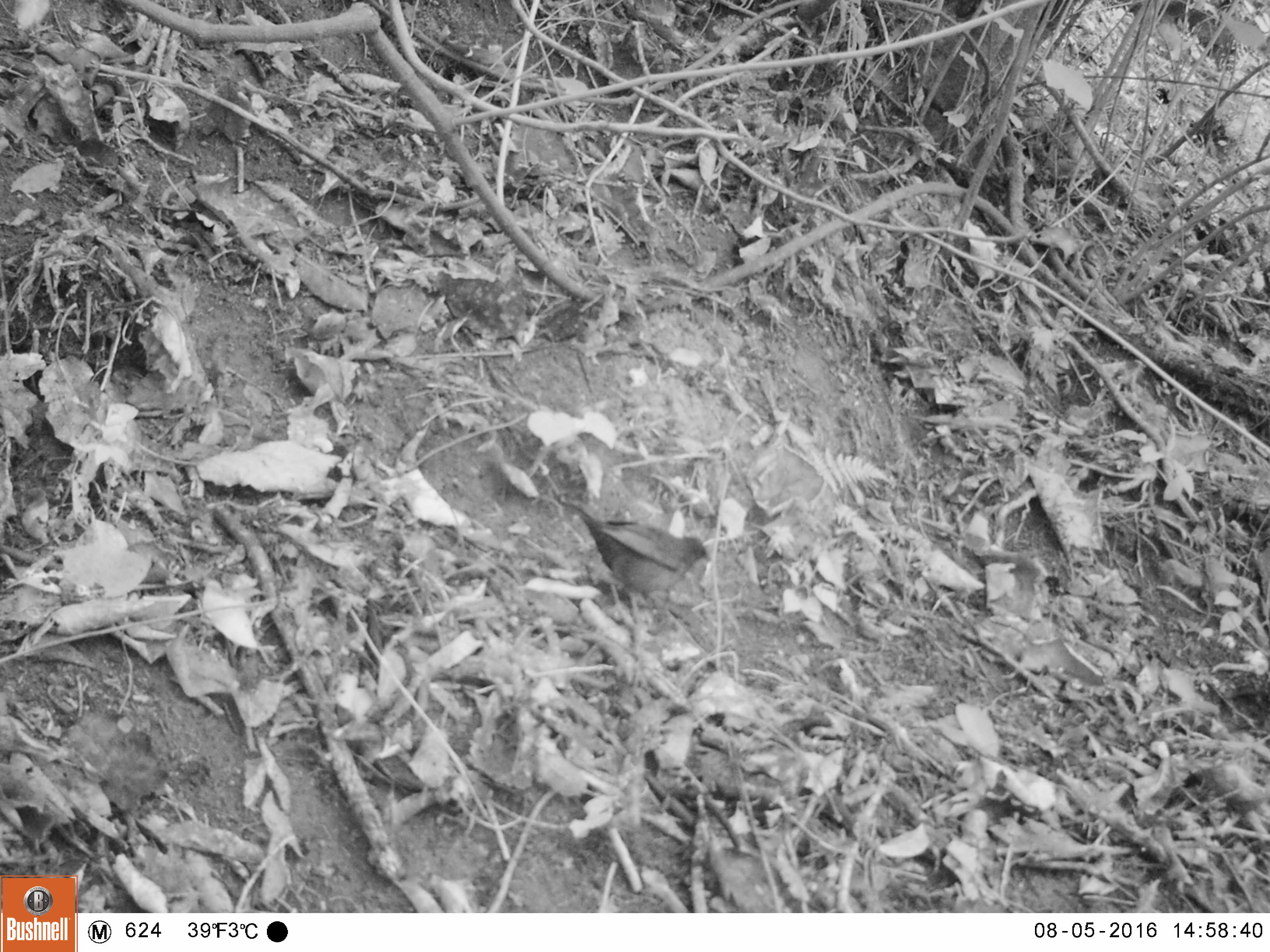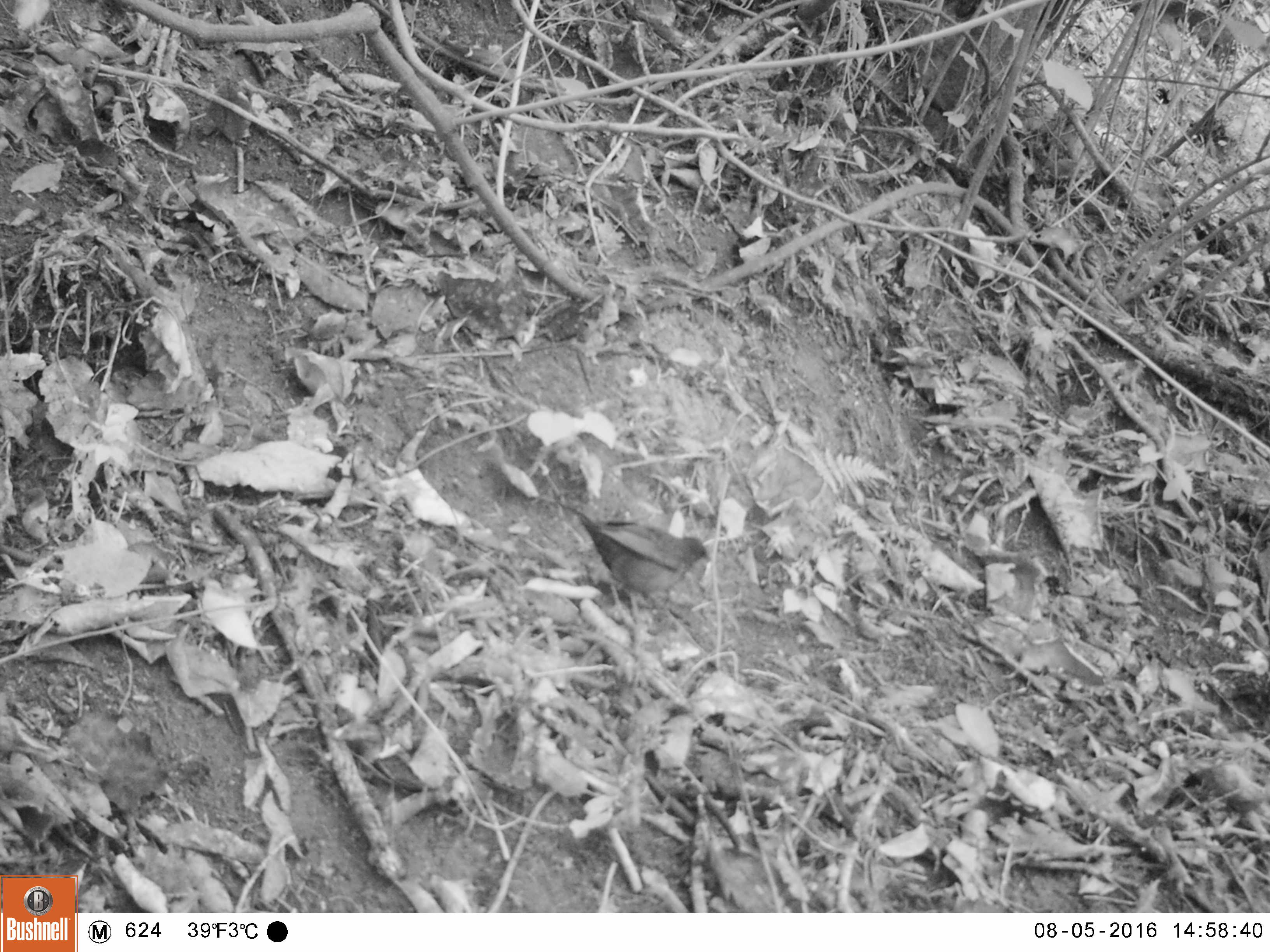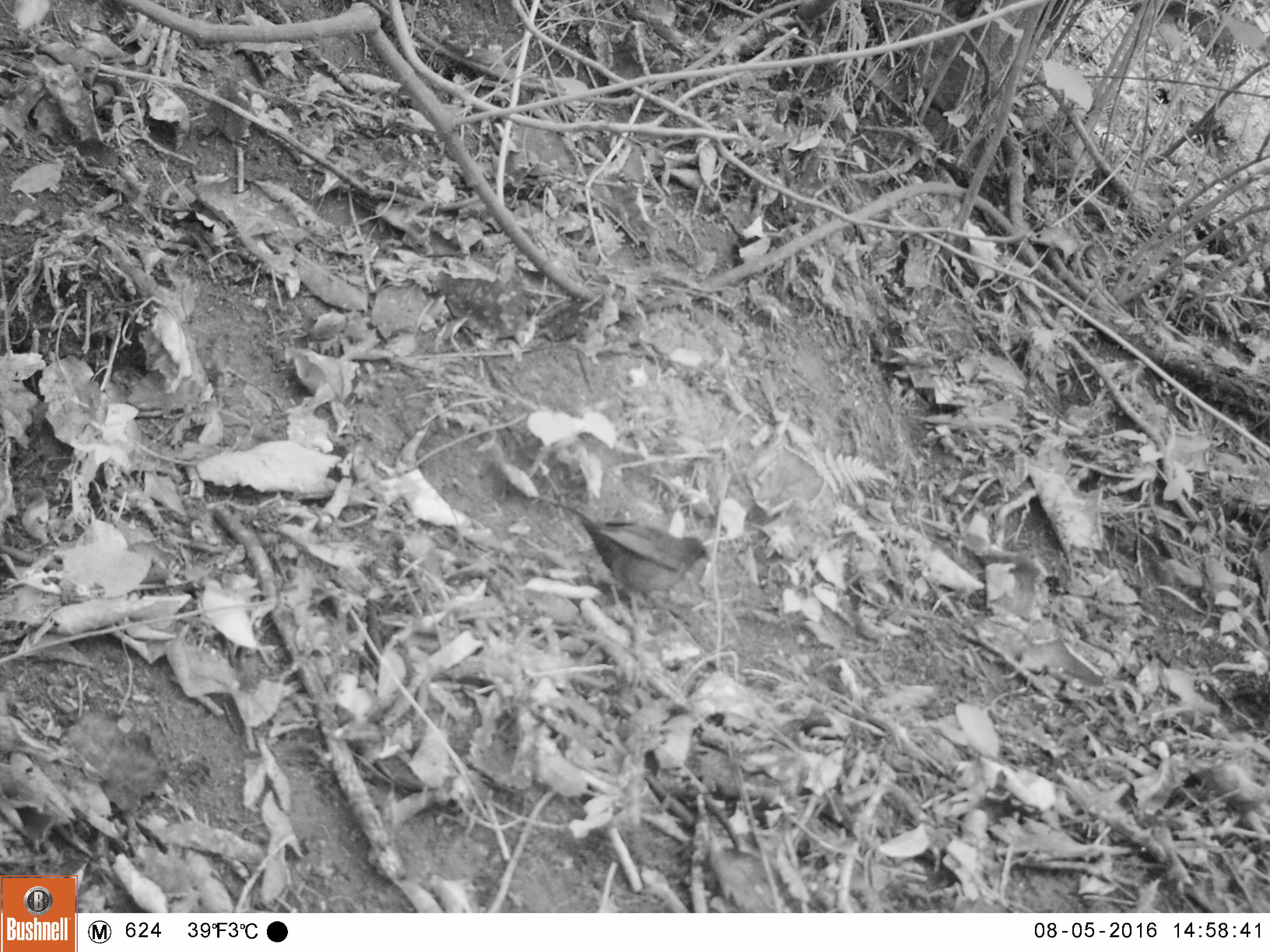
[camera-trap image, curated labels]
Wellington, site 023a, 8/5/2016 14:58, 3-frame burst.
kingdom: Animalia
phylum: Chordata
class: Aves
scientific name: Aves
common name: bird